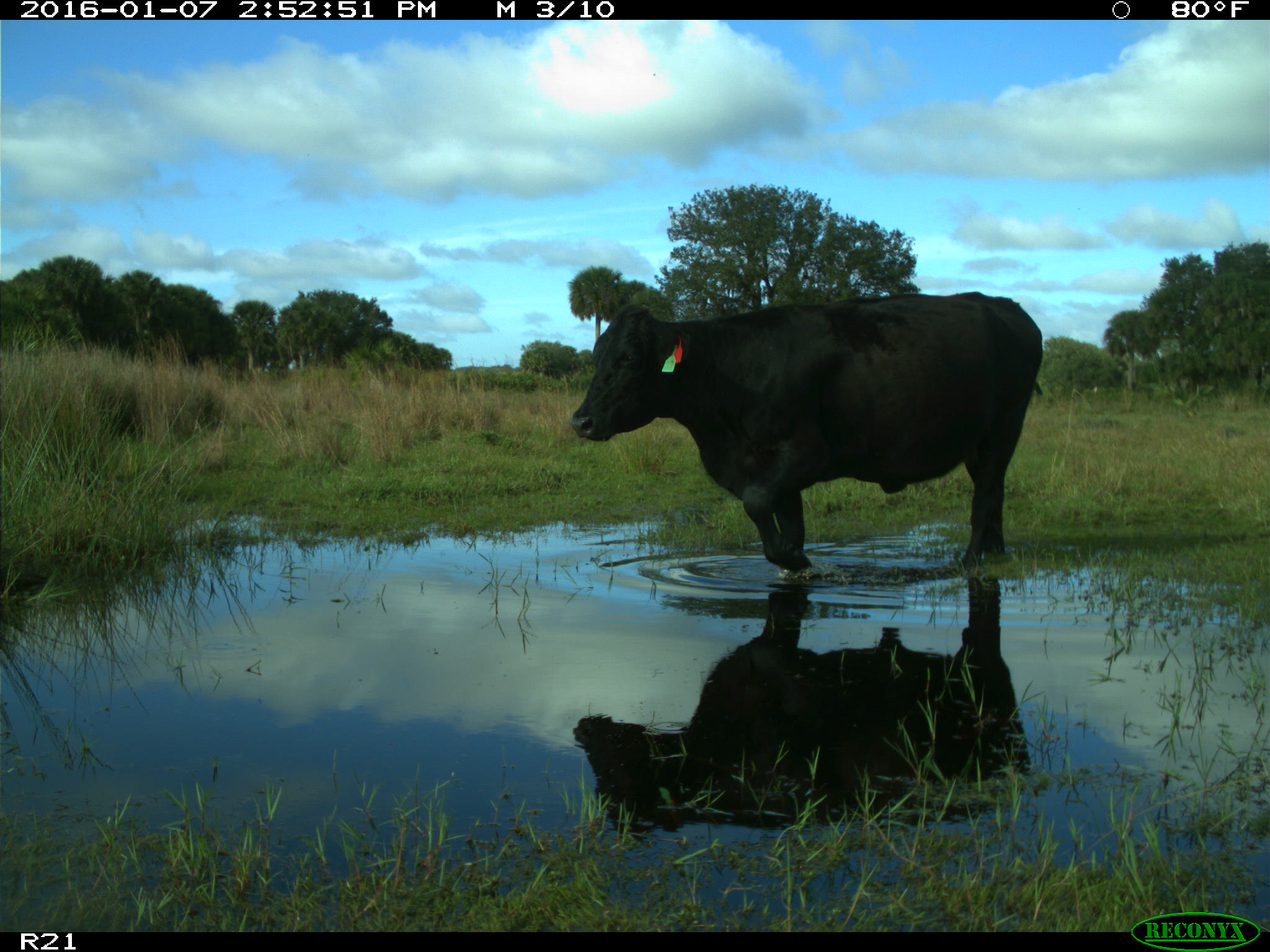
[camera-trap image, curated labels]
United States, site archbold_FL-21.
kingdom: Animalia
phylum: Chordata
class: Mammalia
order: Artiodactyla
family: Bovidae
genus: Bos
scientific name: Bos taurus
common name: domestic cow